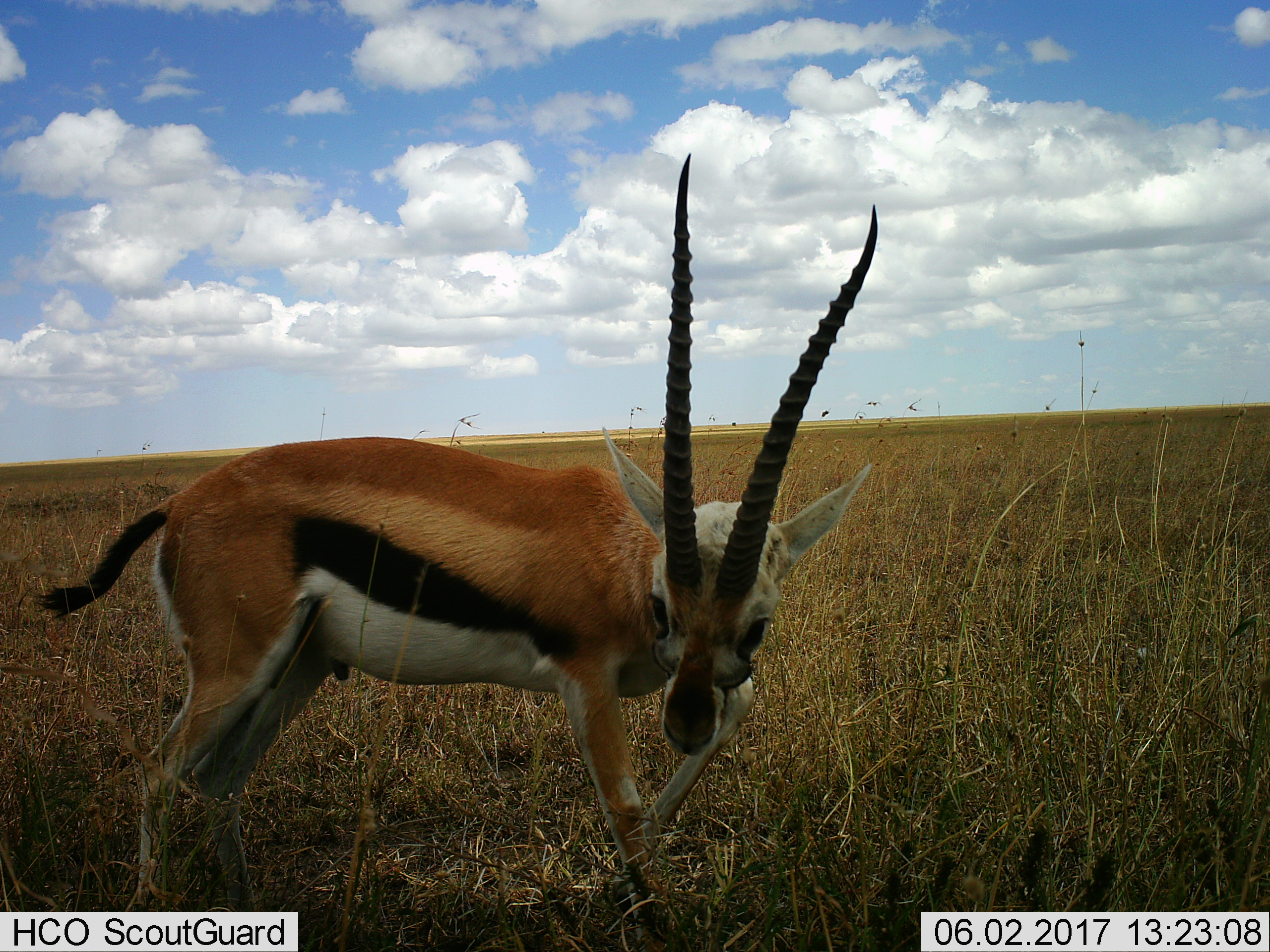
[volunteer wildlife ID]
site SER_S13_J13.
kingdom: Animalia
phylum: Chordata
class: Mammalia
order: Artiodactyla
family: Bovidae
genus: Eudorcas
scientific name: Eudorcas thomsonii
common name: thomson's gazelle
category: gazellethomsons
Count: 1.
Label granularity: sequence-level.